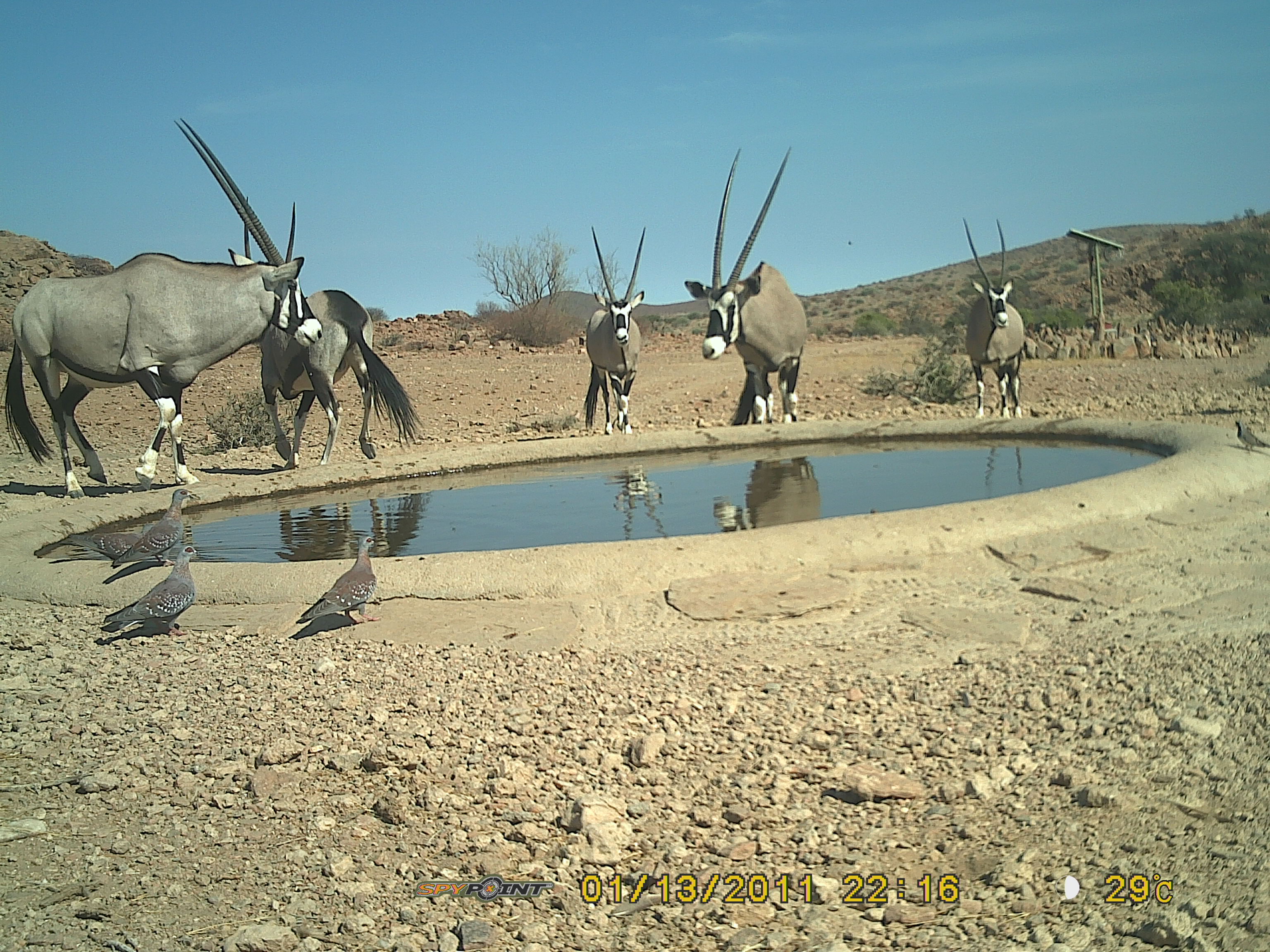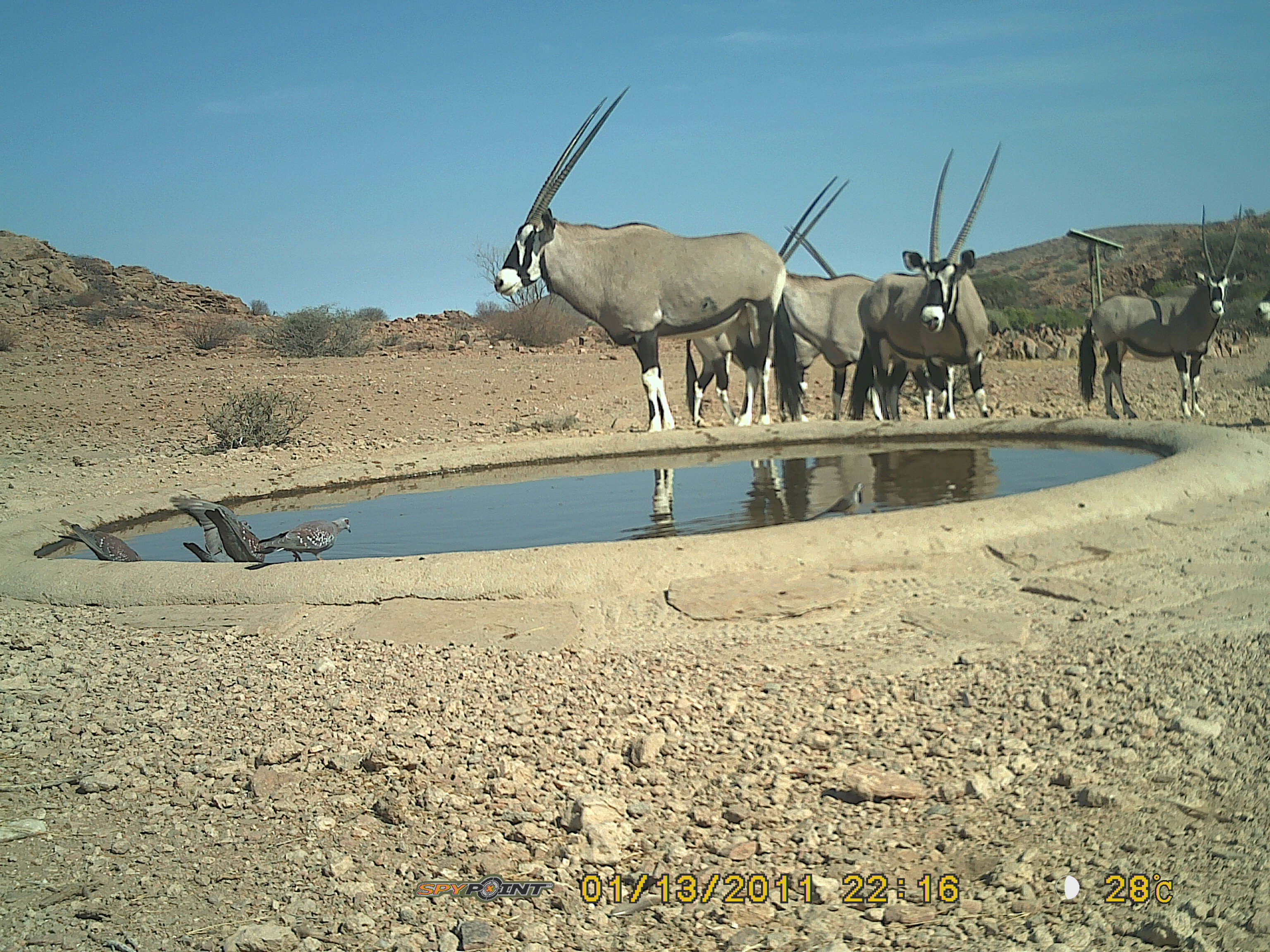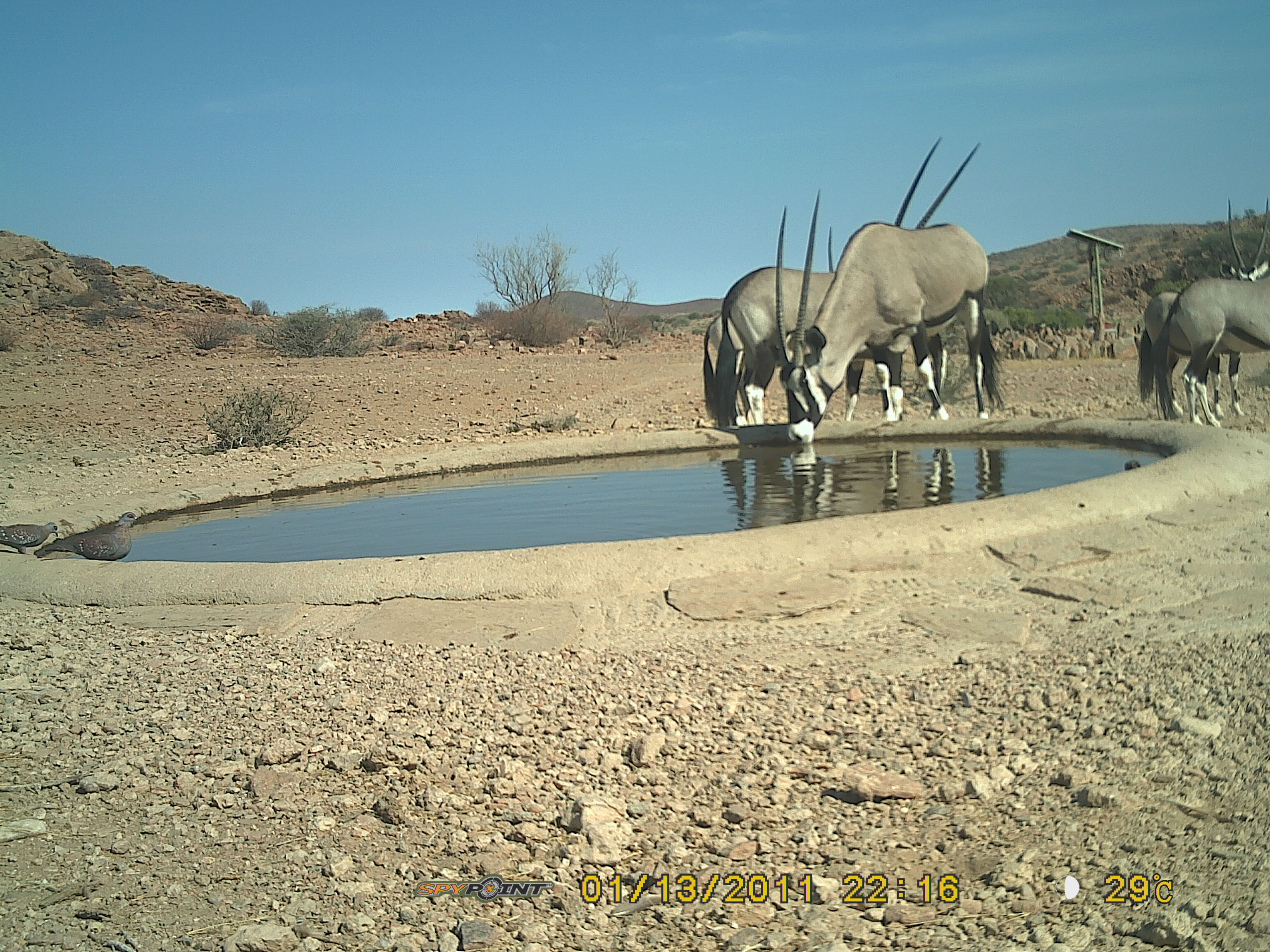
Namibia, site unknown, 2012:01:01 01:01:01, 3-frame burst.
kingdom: Animalia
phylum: Chordata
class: Mammalia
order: Artiodactyla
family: Bovidae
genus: Oryx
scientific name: Oryx gazella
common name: gemsbok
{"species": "Oryx gazella (gemsbok)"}